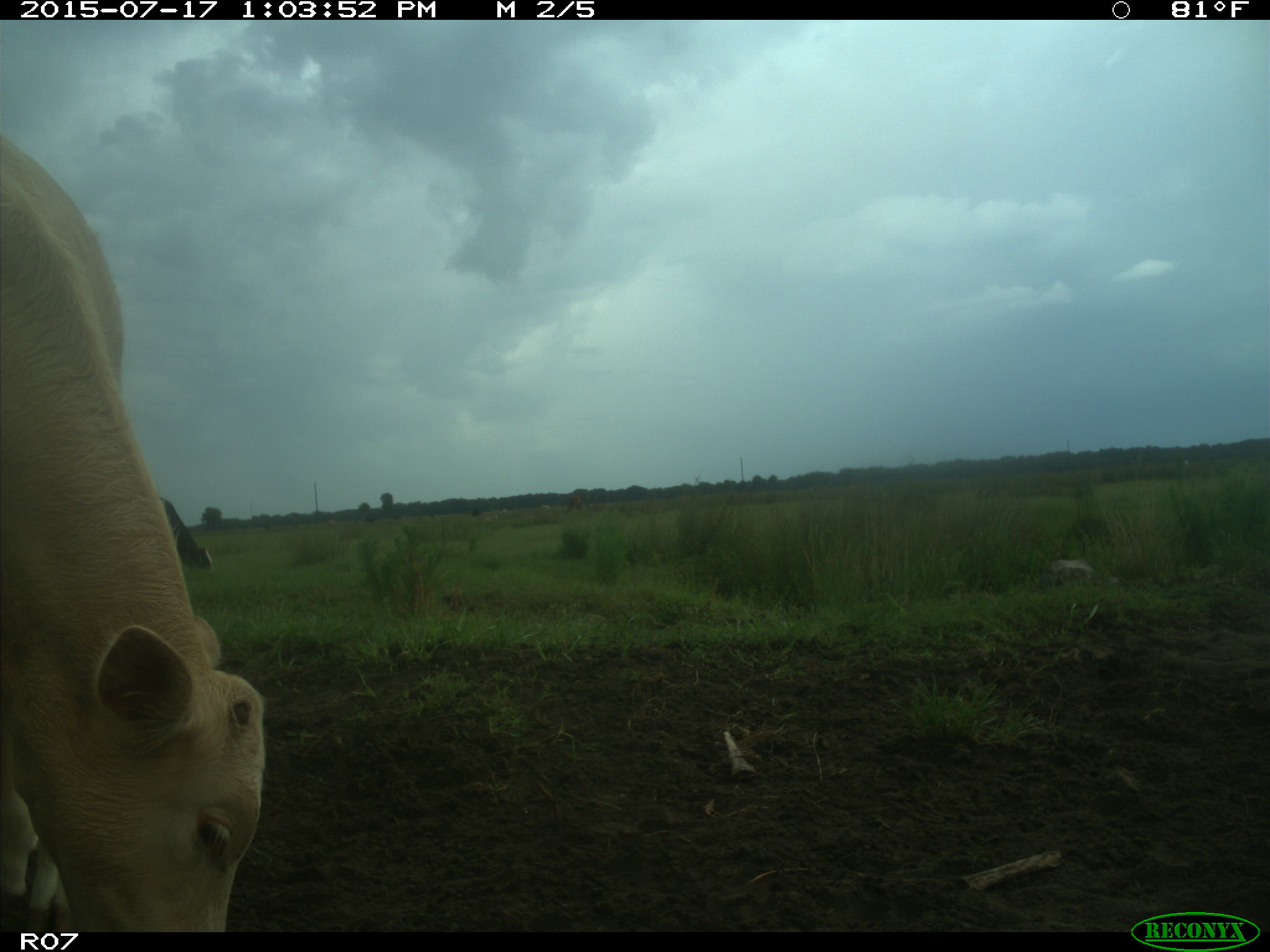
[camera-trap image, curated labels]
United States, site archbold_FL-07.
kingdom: Animalia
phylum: Chordata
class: Mammalia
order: Artiodactyla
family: Bovidae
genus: Bos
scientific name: Bos taurus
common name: domestic cow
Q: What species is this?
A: Bos taurus (domestic cow).